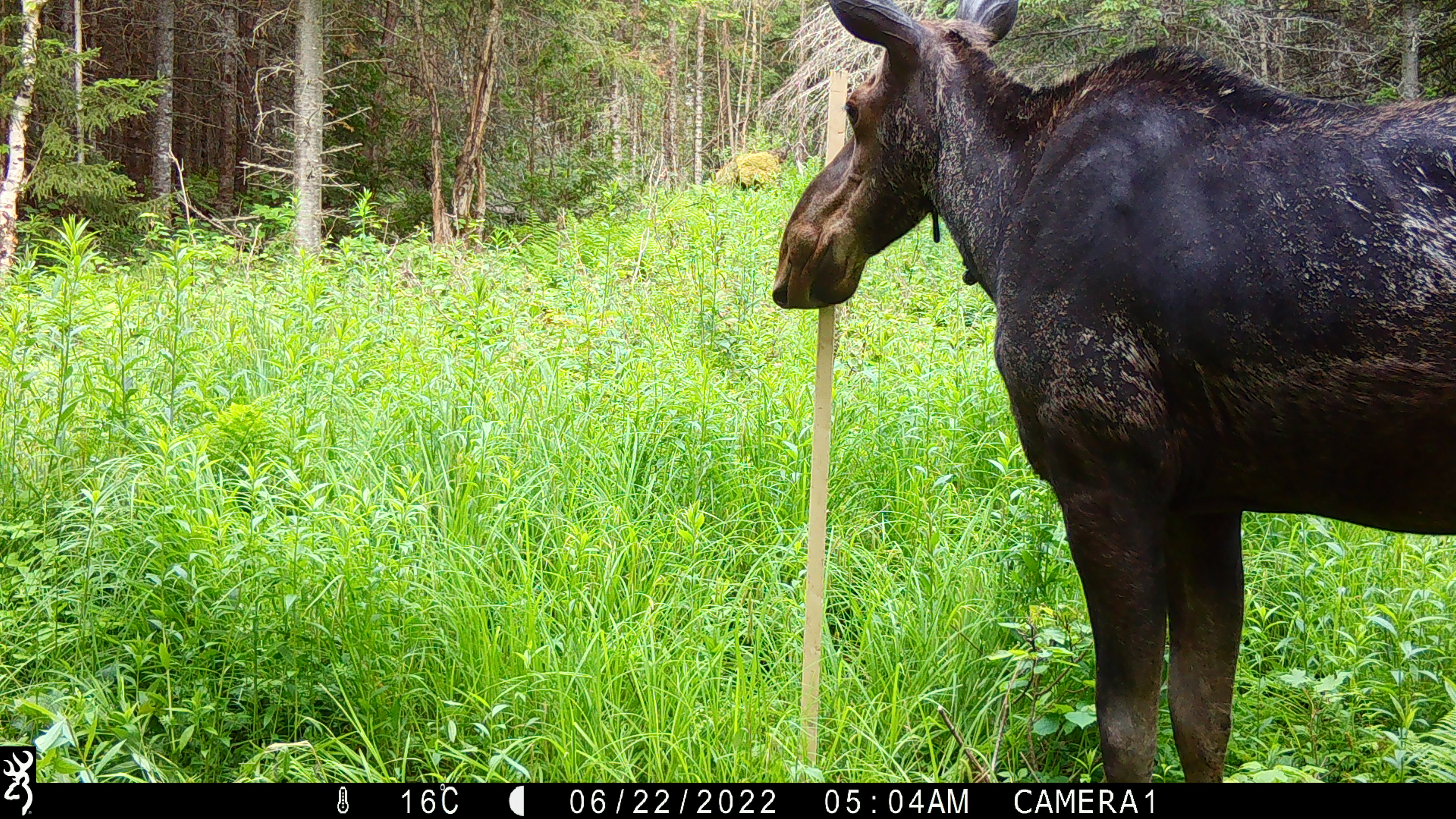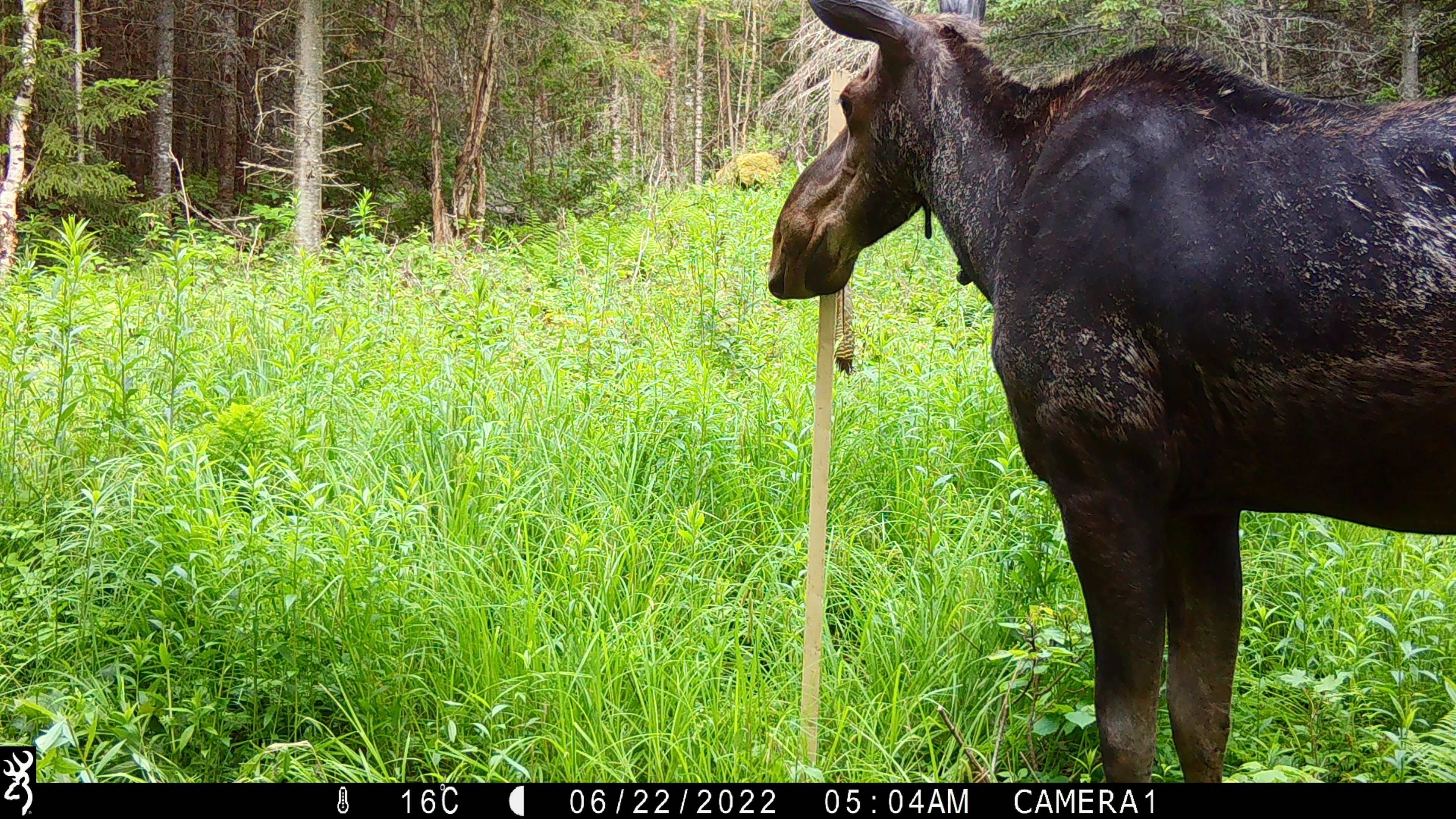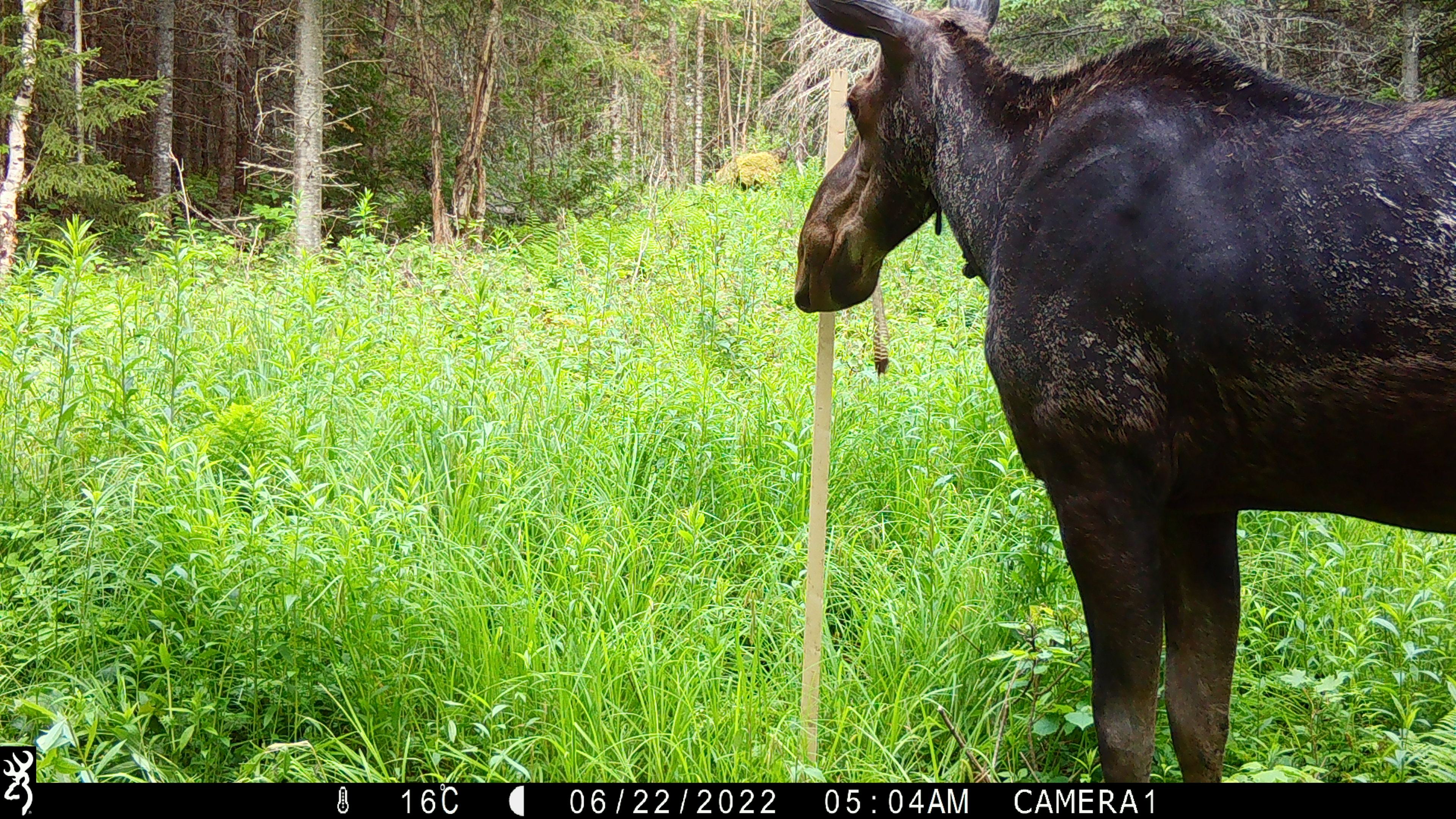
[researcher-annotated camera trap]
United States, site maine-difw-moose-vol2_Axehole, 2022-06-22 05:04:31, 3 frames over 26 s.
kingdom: Animalia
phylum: Chordata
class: Mammalia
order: Artiodactyla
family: Cervidae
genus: Alces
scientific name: Alces alces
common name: moose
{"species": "moose (Alces alces)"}